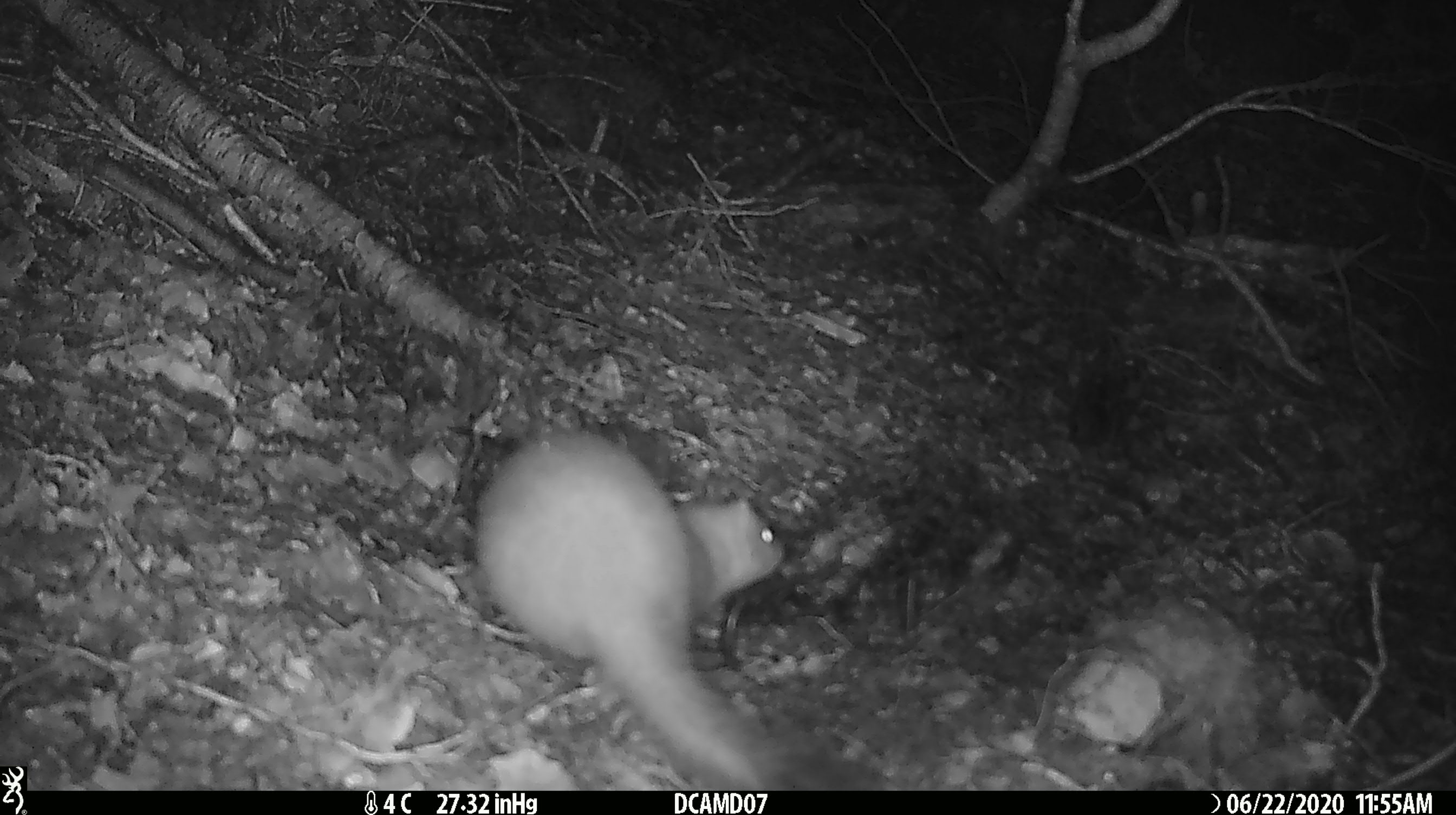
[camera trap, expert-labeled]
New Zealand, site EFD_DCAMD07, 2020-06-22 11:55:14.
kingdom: Animalia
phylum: Chordata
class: Mammalia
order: Carnivora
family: Mustelidae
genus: Mustela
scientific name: Mustela erminea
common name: stoat